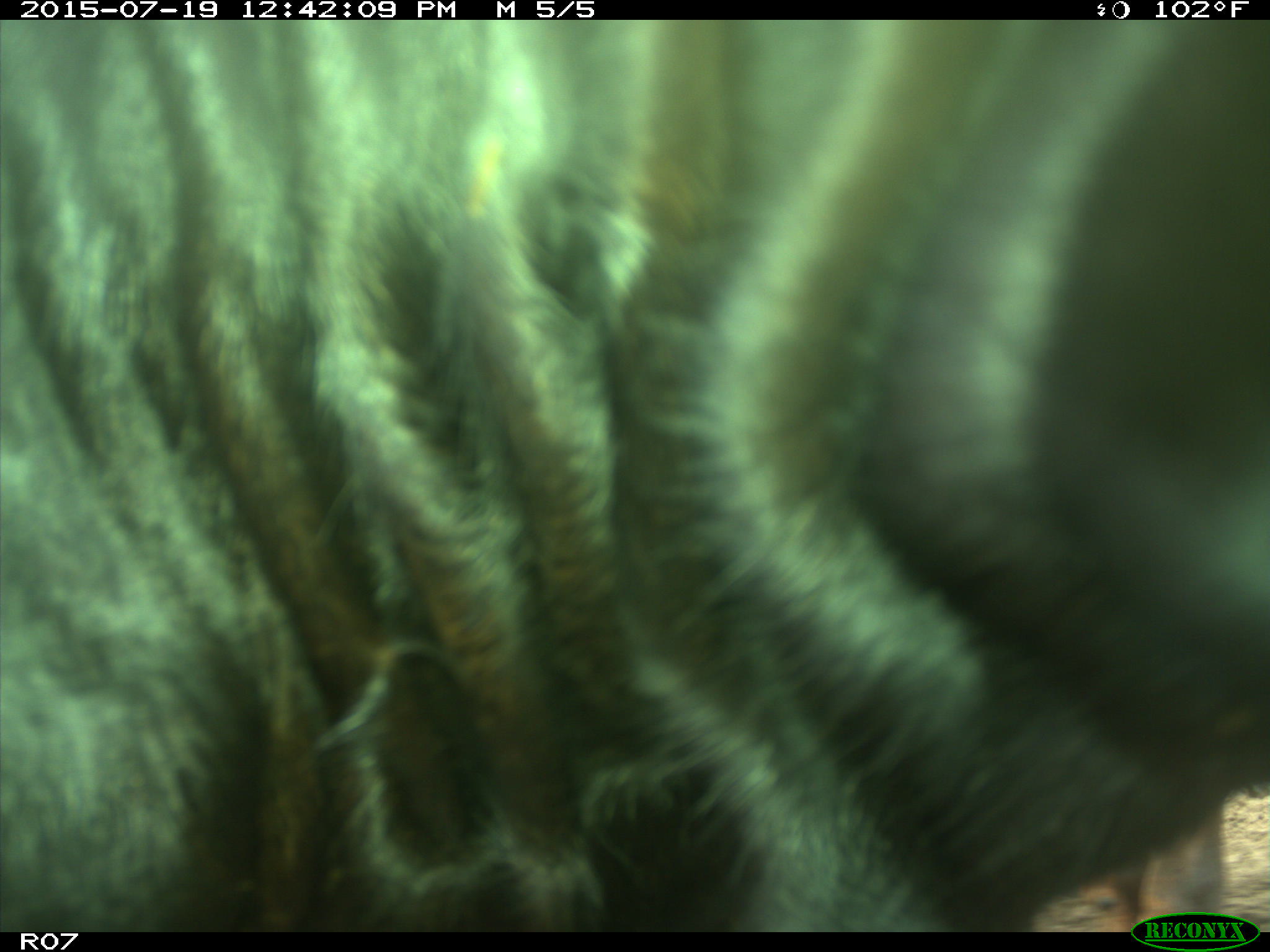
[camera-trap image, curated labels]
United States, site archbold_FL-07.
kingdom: Animalia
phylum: Chordata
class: Mammalia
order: Artiodactyla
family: Bovidae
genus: Bos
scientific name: Bos taurus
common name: domestic cow